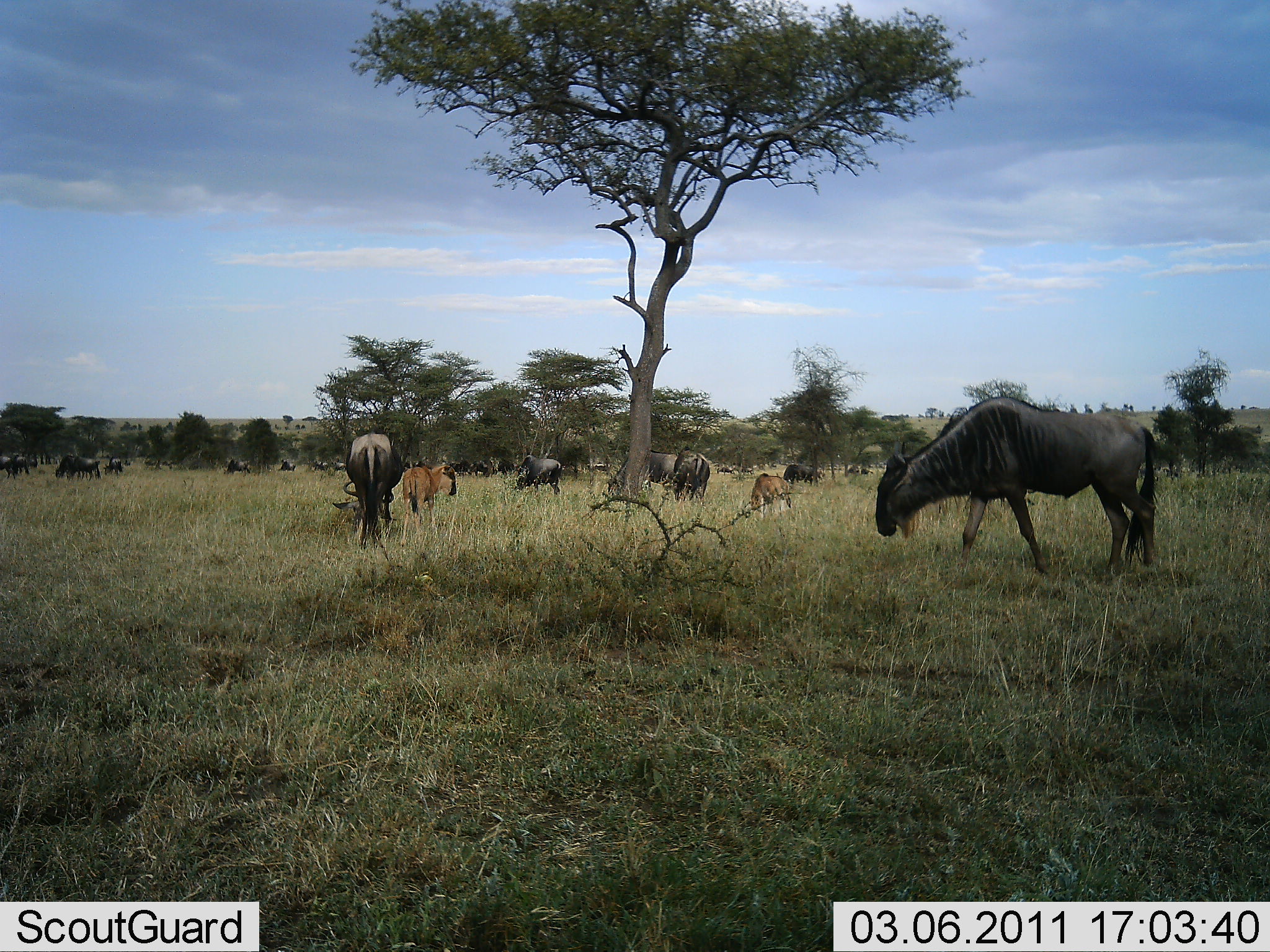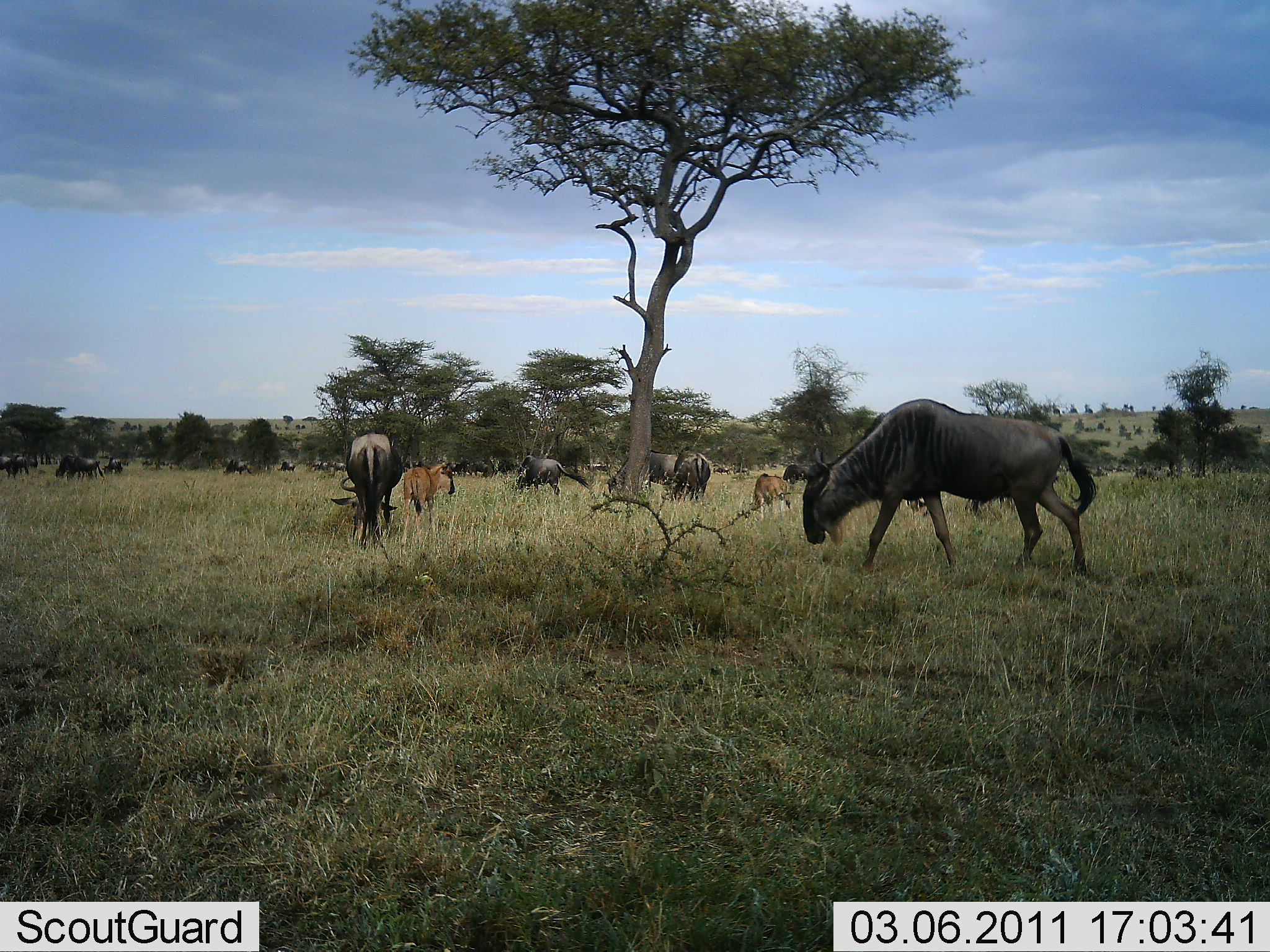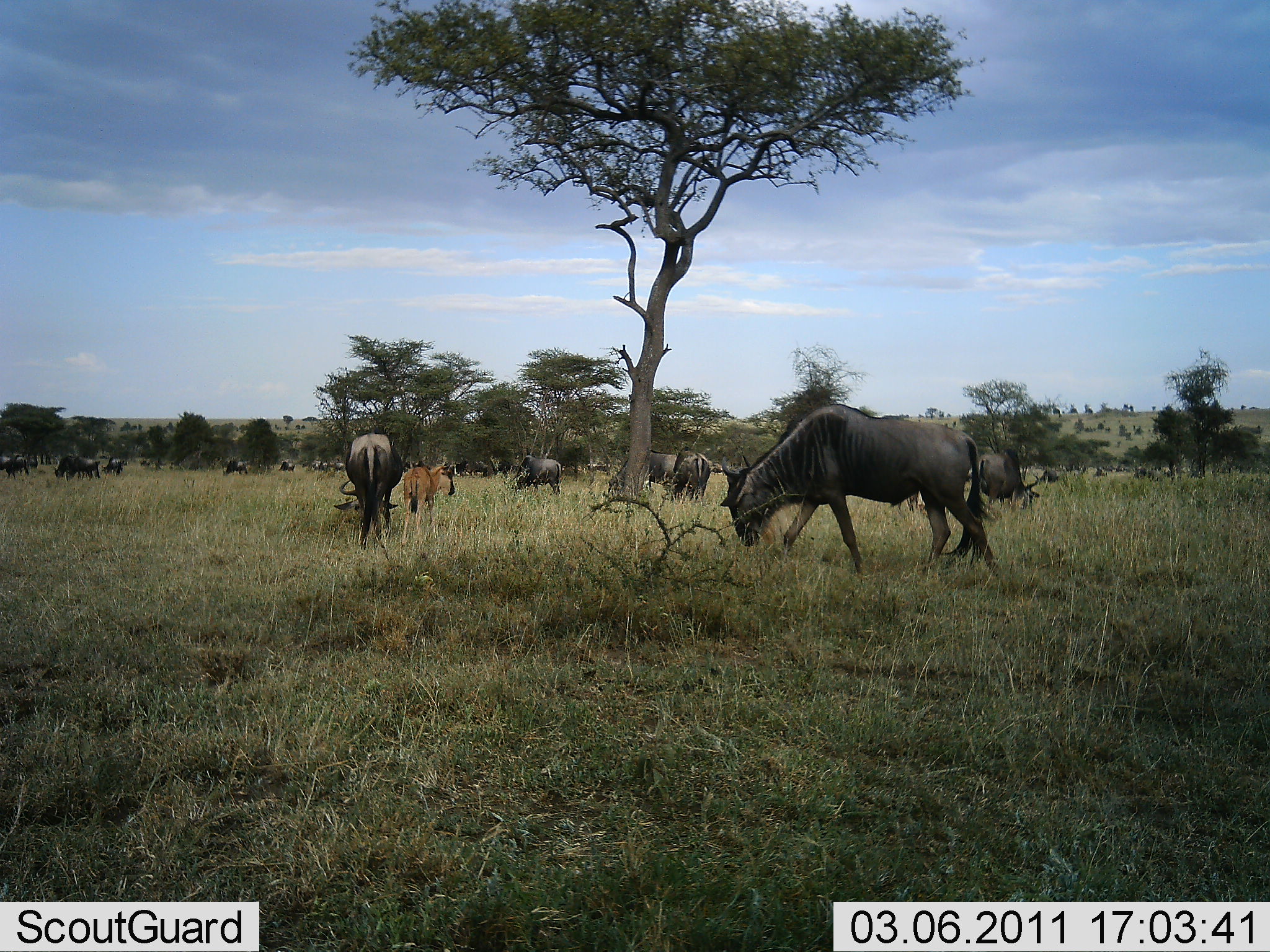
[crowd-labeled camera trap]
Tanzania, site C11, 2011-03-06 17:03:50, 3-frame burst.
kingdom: Animalia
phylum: Chordata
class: Mammalia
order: Artiodactyla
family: Bovidae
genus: Connochaetes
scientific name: Connochaetes taurinus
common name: blue wildebeest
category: wildebeest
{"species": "wildebeest (blue wildebeest) (Connochaetes taurinus)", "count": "11-50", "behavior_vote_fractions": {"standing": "50%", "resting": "0%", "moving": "50%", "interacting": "7%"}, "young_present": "57%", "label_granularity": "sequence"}